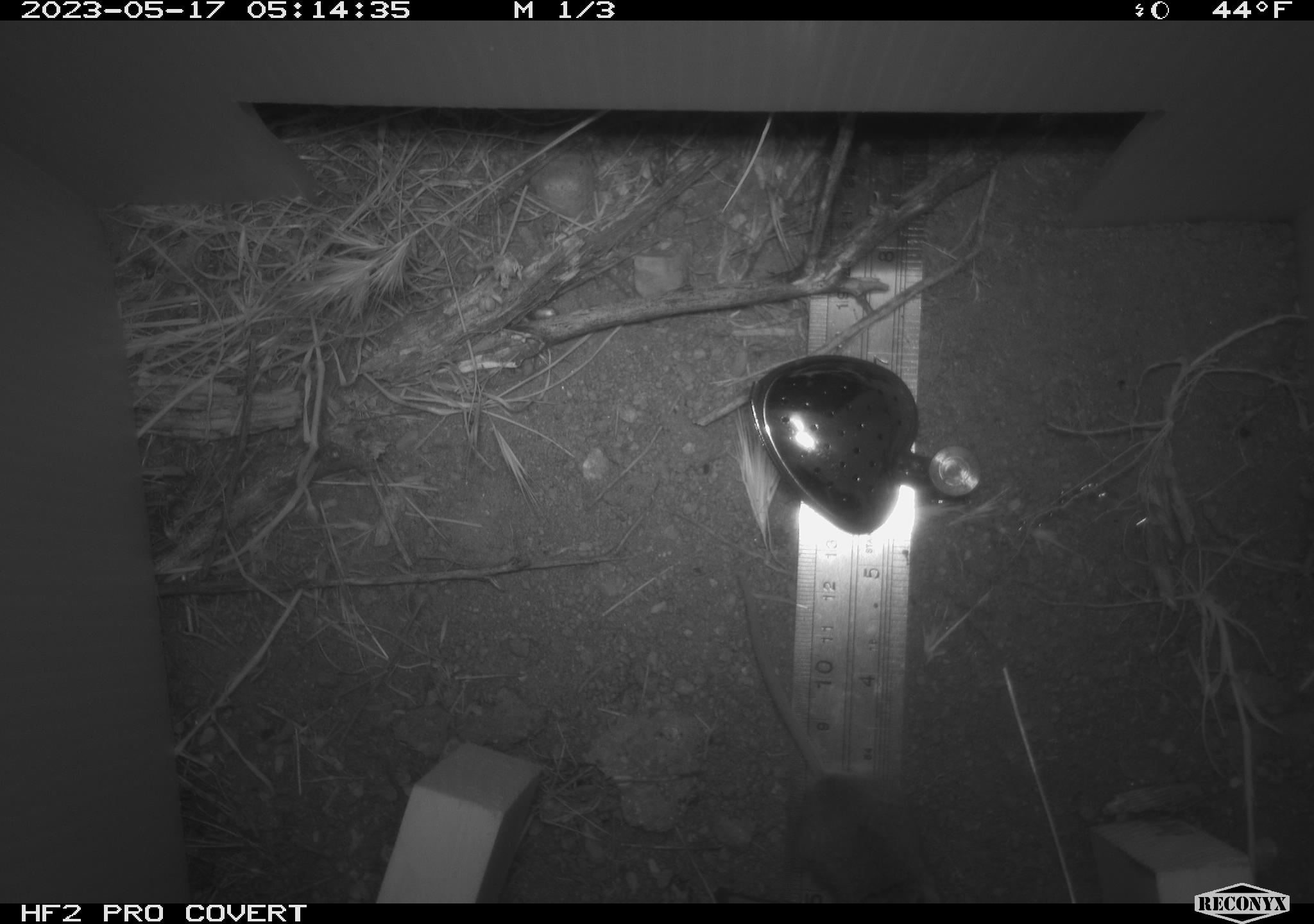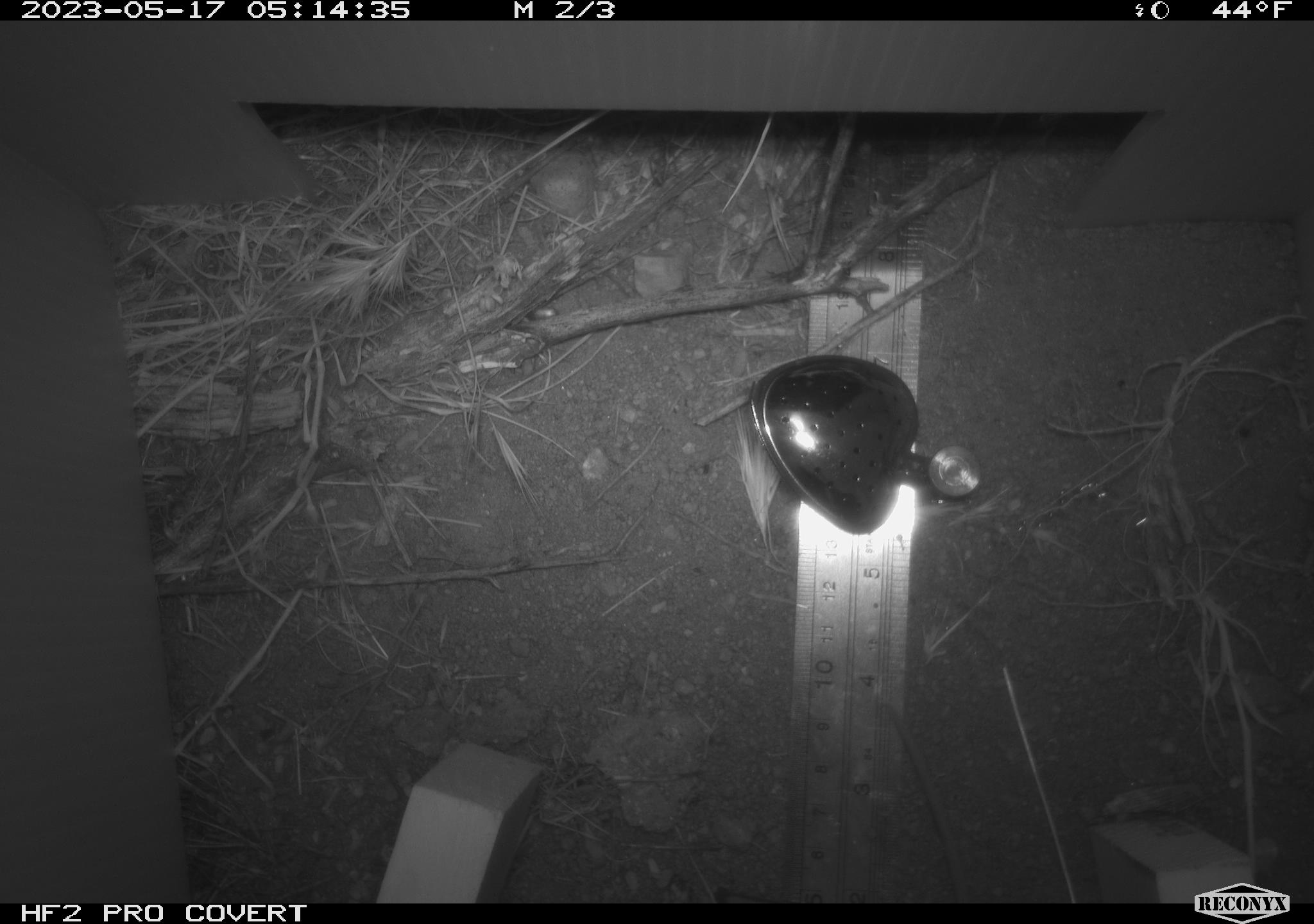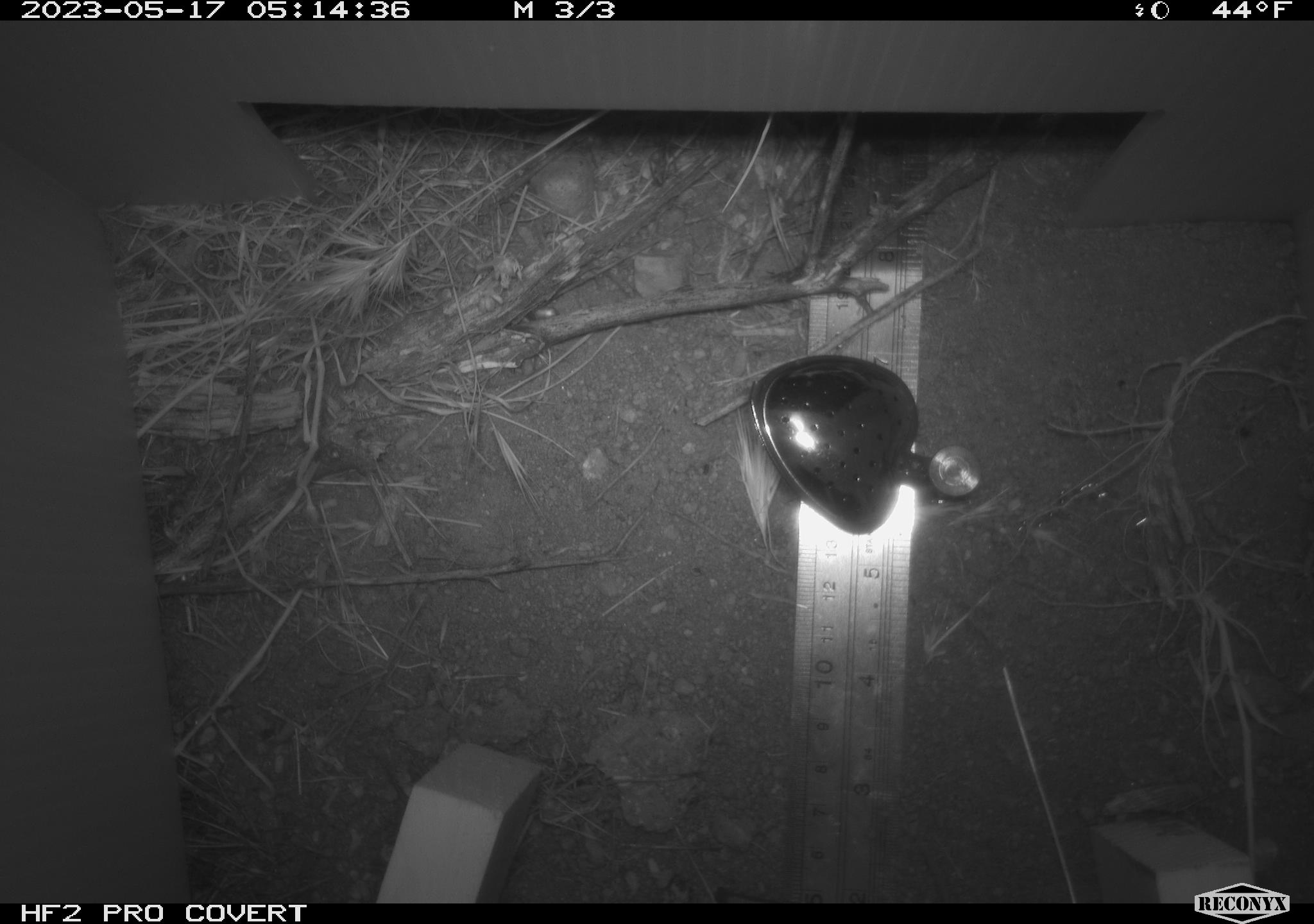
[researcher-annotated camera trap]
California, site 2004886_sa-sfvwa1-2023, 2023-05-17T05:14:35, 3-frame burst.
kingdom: Animalia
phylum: Chordata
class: Mammalia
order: Rodentia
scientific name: Rodentia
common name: mouse species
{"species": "mouse species (Rodentia)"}